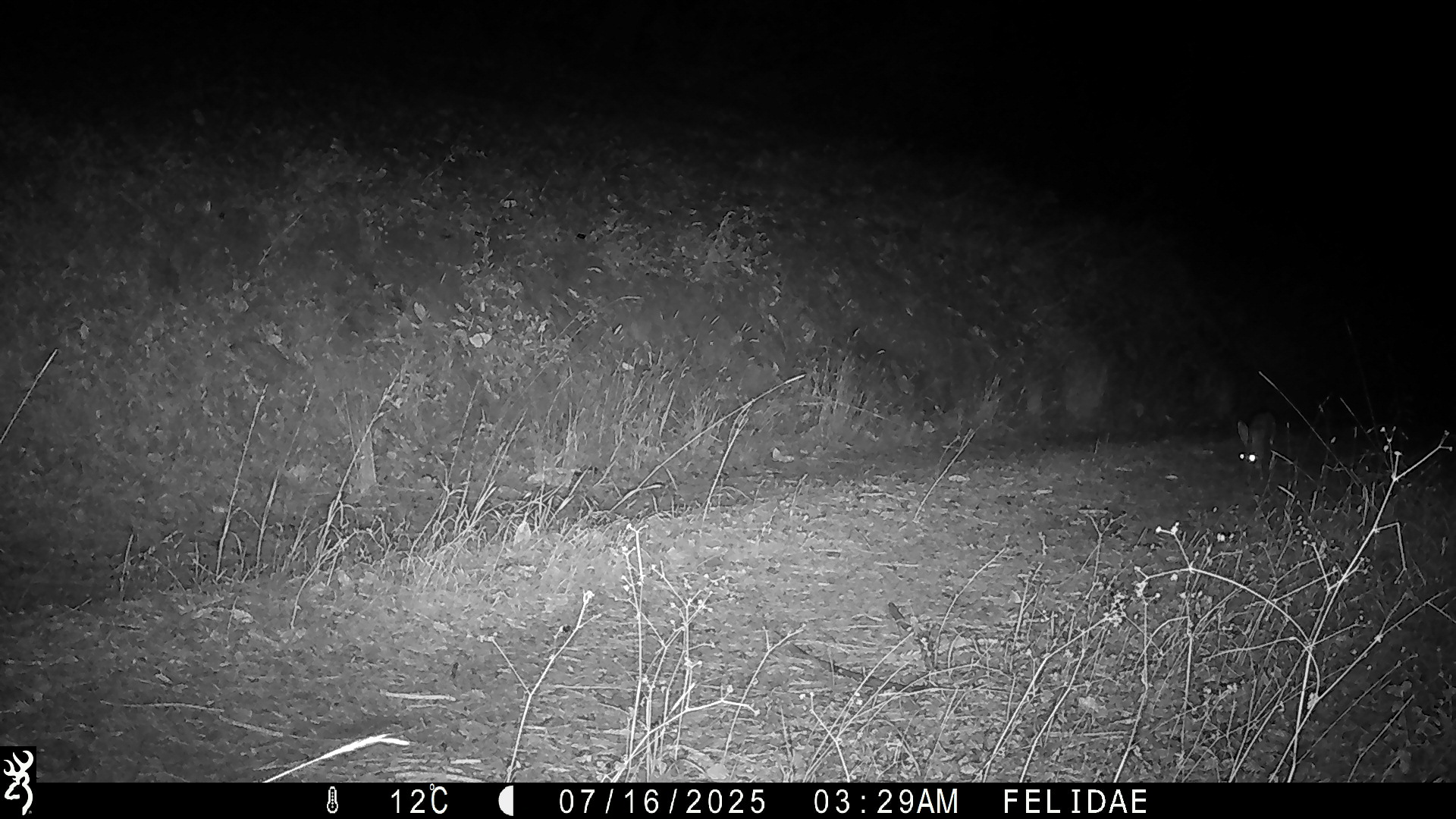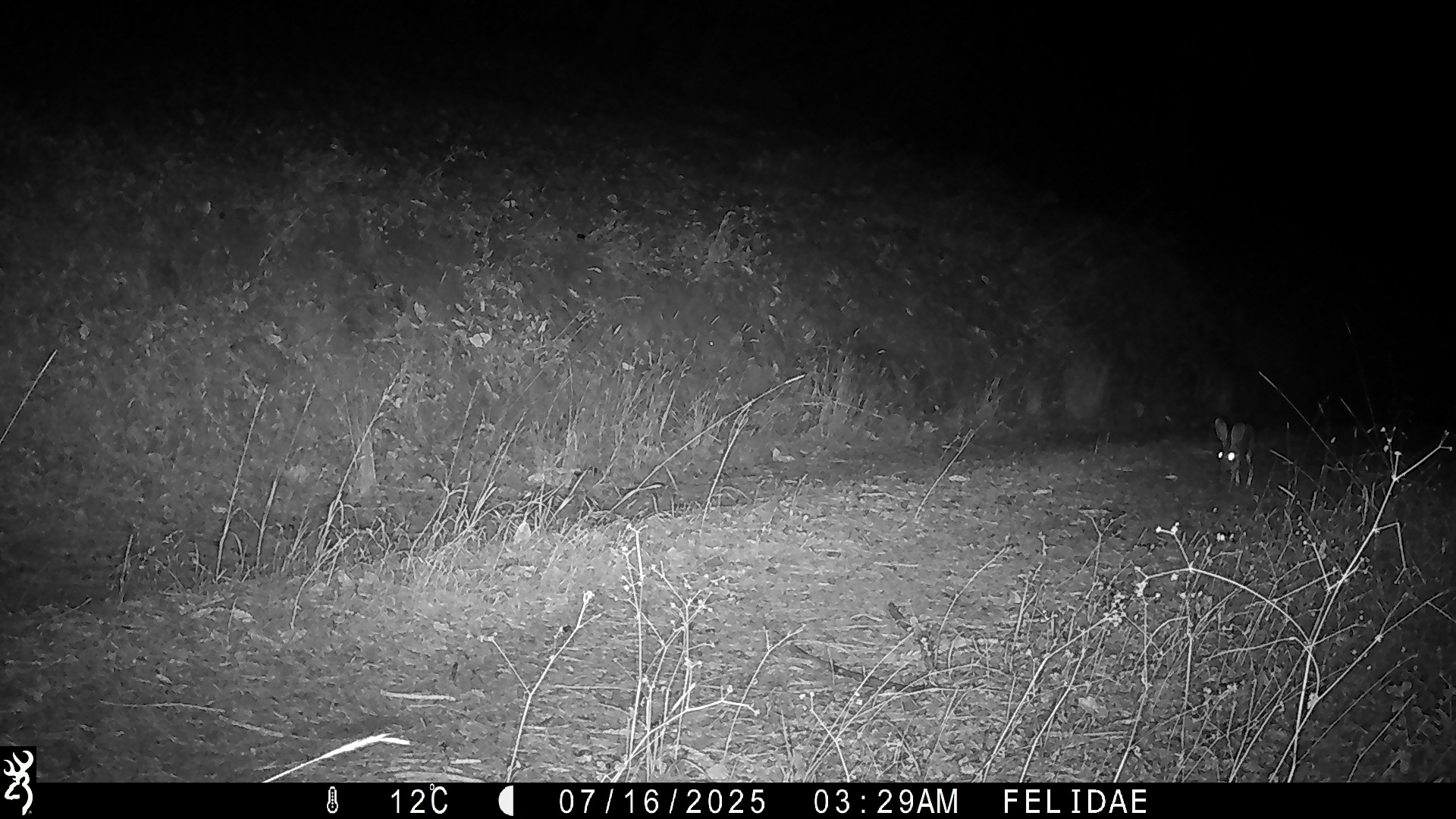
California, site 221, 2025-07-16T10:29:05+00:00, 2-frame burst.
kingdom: Animalia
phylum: Chordata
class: Mammalia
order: Lagomorpha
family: Leporidae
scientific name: Leporidae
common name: rabbit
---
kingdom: Animalia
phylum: Chordata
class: Mammalia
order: Lagomorpha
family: Leporidae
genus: Lepus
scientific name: Lepus californicus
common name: black-tailed jackrabbit